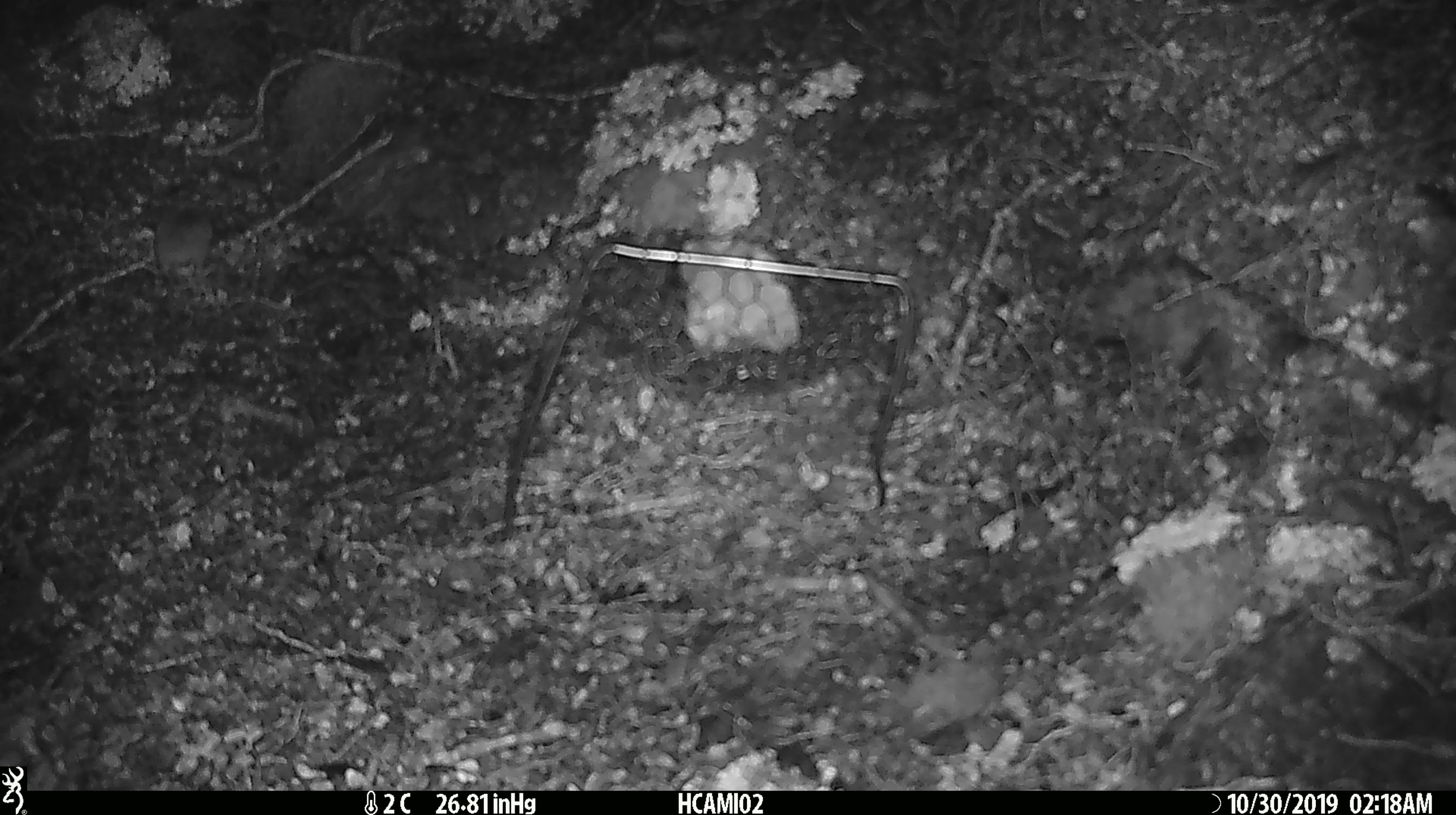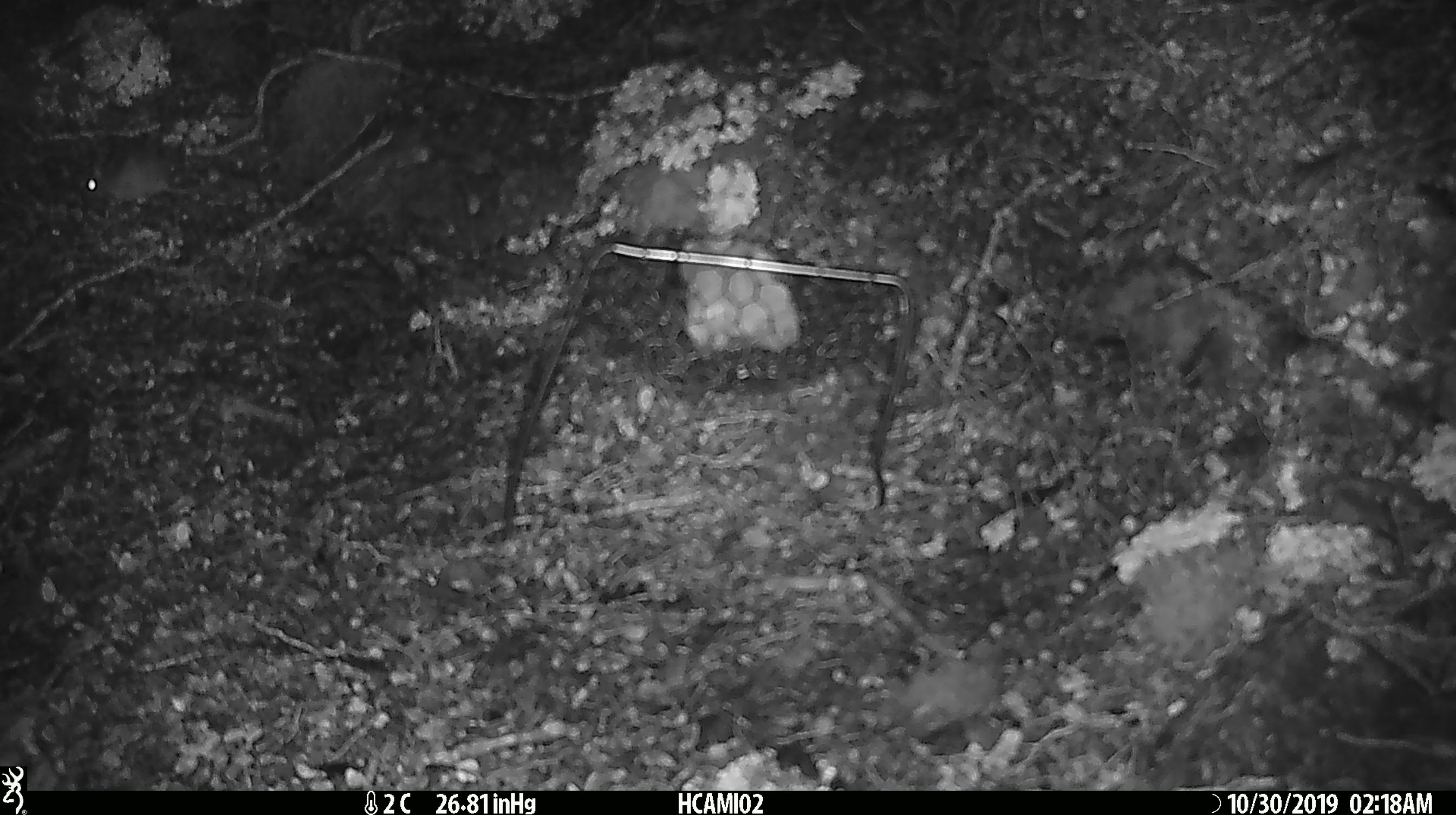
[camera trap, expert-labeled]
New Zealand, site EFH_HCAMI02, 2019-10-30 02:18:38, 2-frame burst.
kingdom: Animalia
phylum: Chordata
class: Mammalia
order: Rodentia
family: Muridae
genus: Mus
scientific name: Mus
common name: mouse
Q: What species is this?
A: Mouse (Mus).